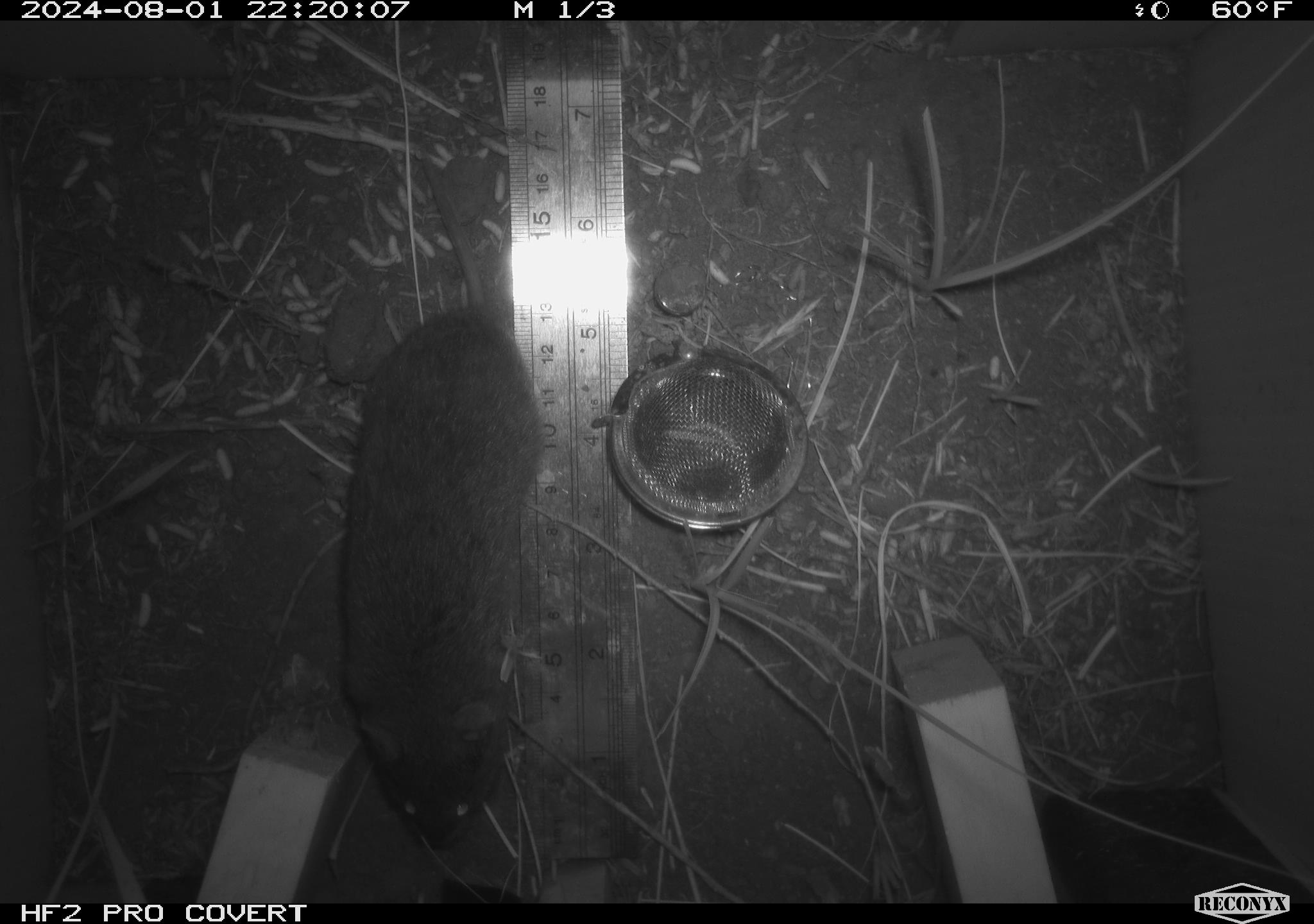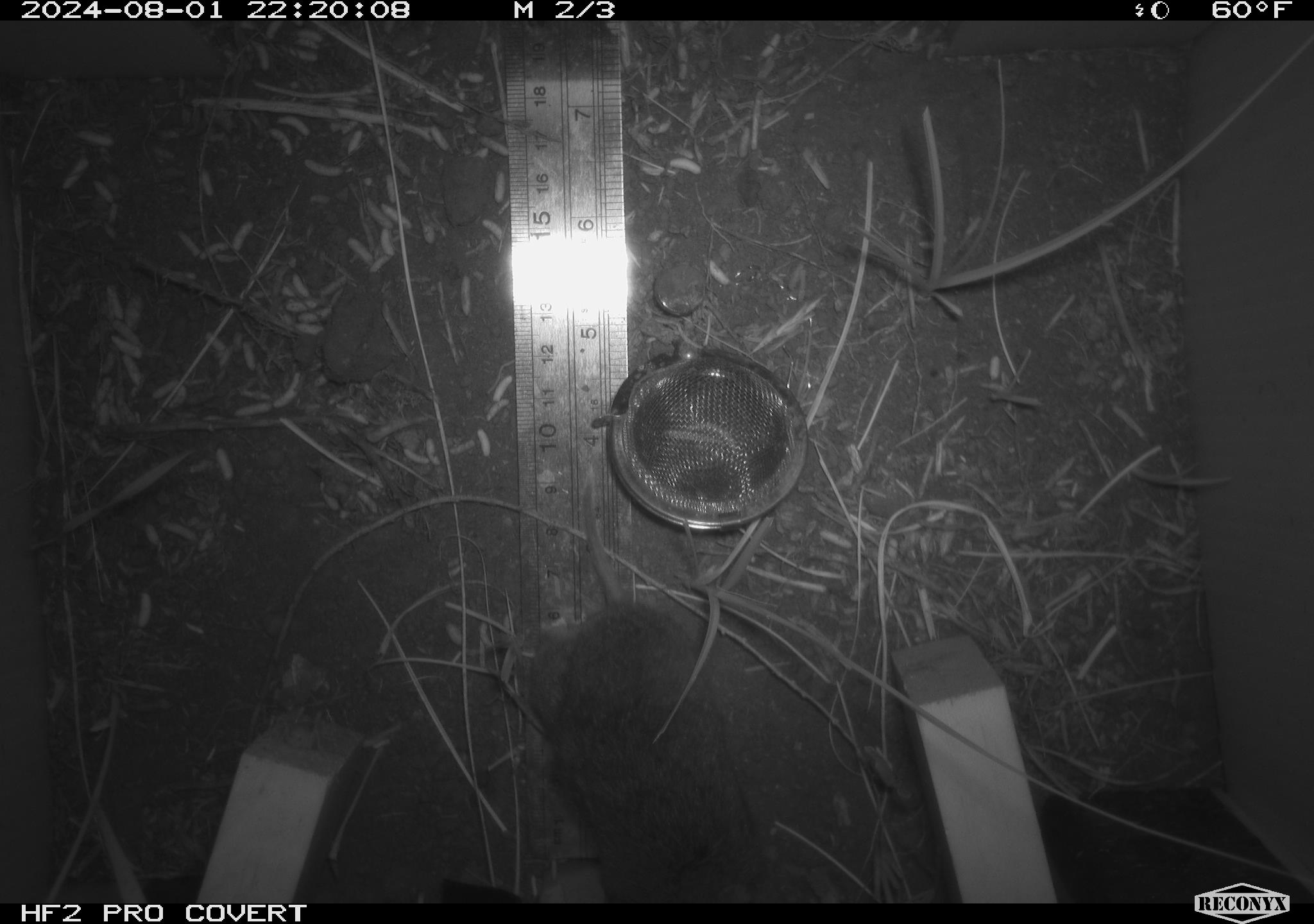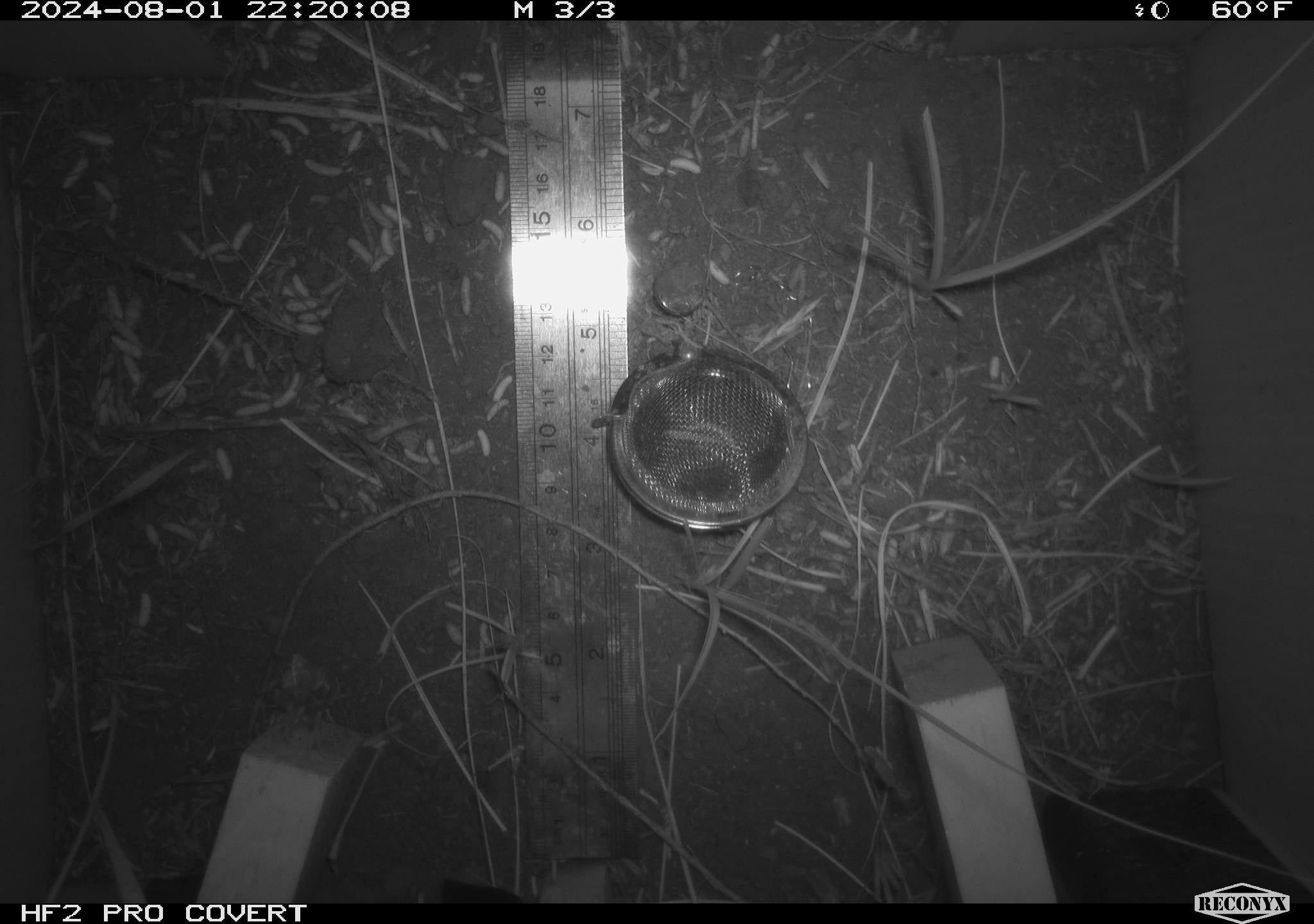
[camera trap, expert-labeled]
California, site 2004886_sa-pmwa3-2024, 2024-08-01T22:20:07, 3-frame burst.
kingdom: Animalia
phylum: Chordata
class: Mammalia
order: Rodentia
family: Cricetidae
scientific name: Arvicolinae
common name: voles, lemmings, and muskrats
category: arvicolinae subfamily